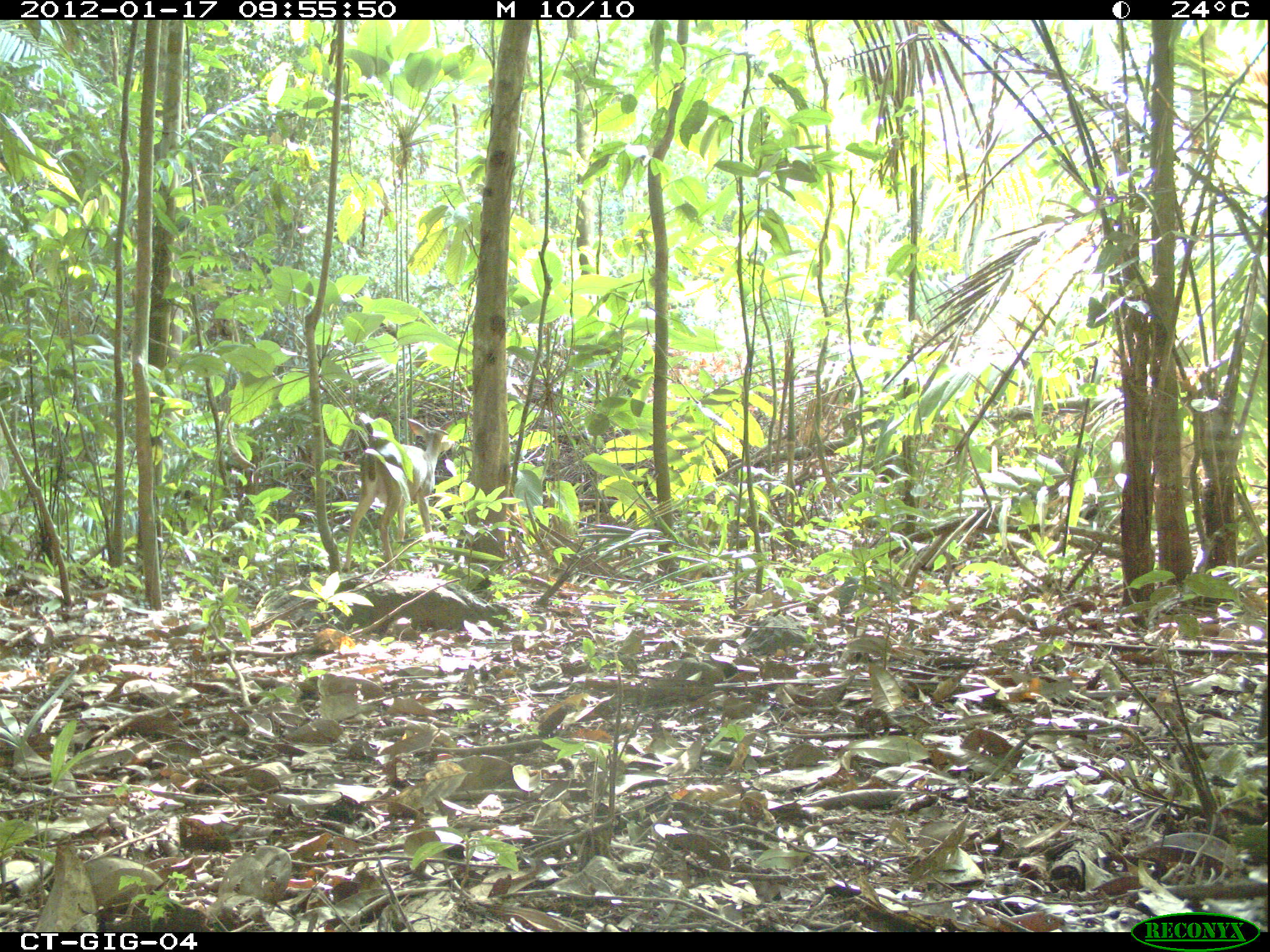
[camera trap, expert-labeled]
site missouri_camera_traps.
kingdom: Animalia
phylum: Chordata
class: Mammalia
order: Artiodactyla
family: Cervidae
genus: Odocoileus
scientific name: Odocoileus virginianus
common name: white-tailed deer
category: white tailed deer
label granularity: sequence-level